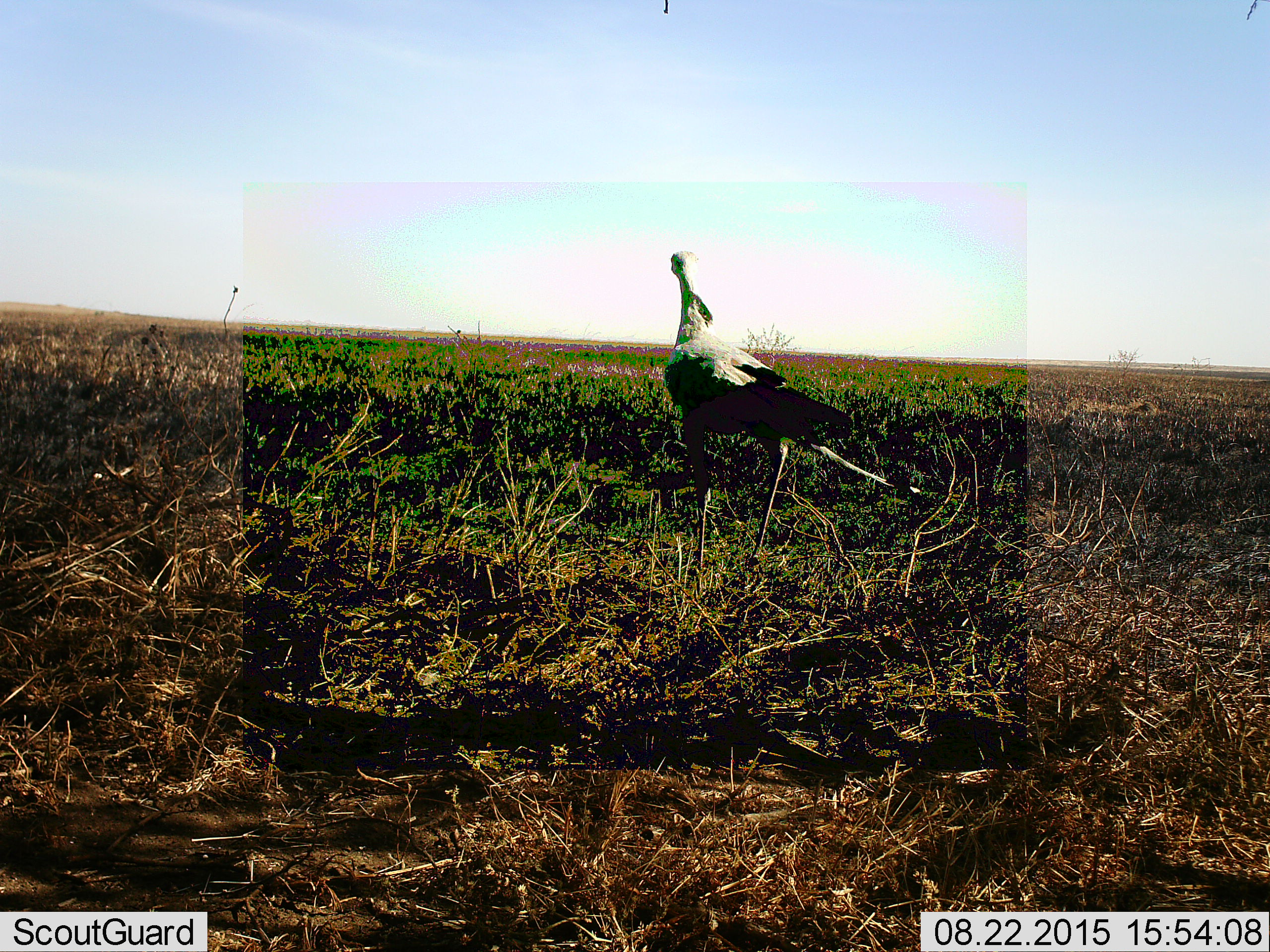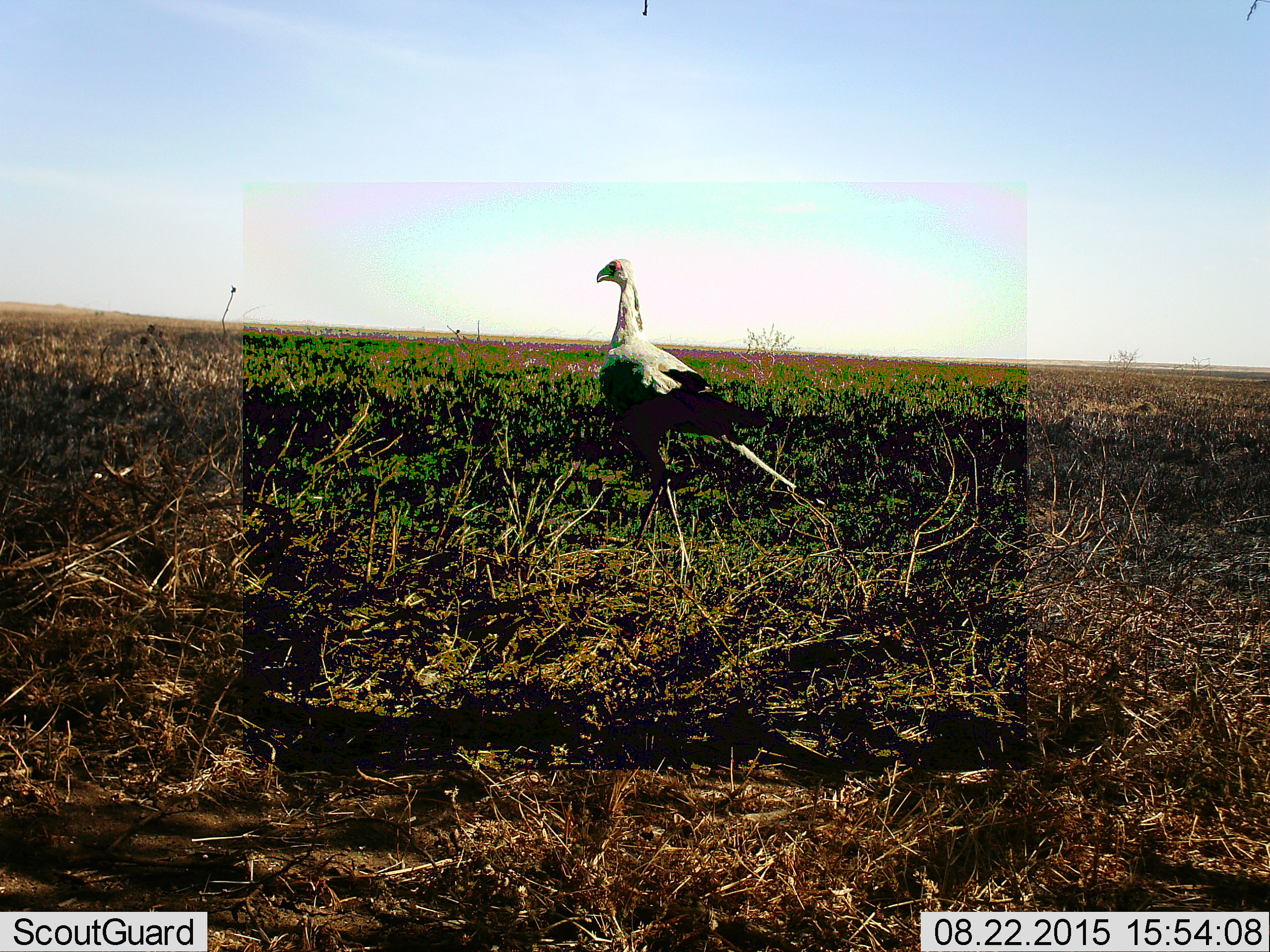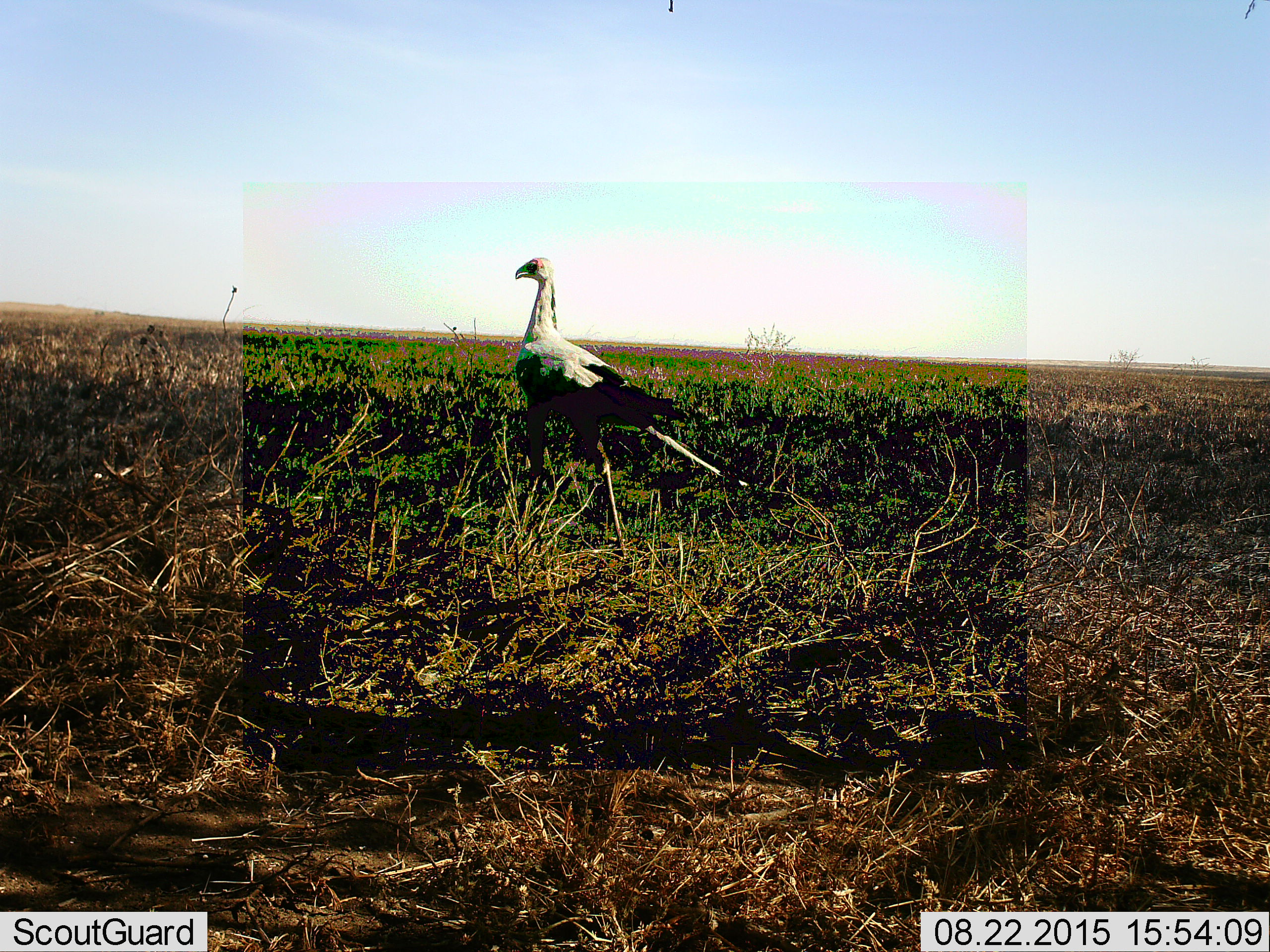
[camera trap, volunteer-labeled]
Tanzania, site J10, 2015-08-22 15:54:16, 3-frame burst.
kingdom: Animalia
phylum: Chordata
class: Aves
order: Accipitriformes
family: Sagittariidae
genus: Sagittarius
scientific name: Sagittarius serpentarius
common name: secretary bird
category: secretarybird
Secretarybird (secretary bird) (Sagittarius serpentarius), count 1. Behavior (volunteer vote fractions): standing 12%, resting 0%, moving 88%, interacting 0%. Young present (vote fraction): 0%. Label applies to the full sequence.